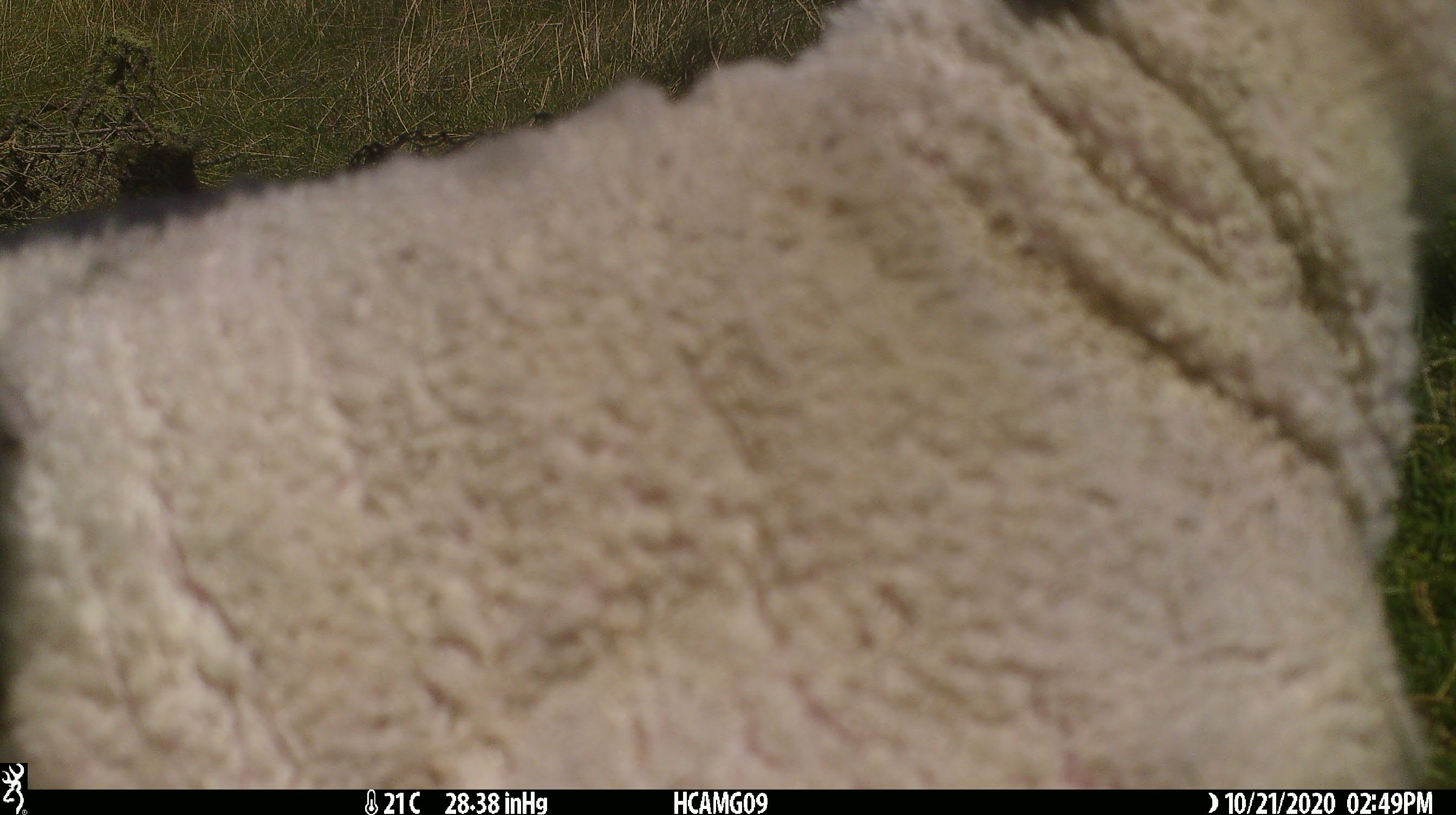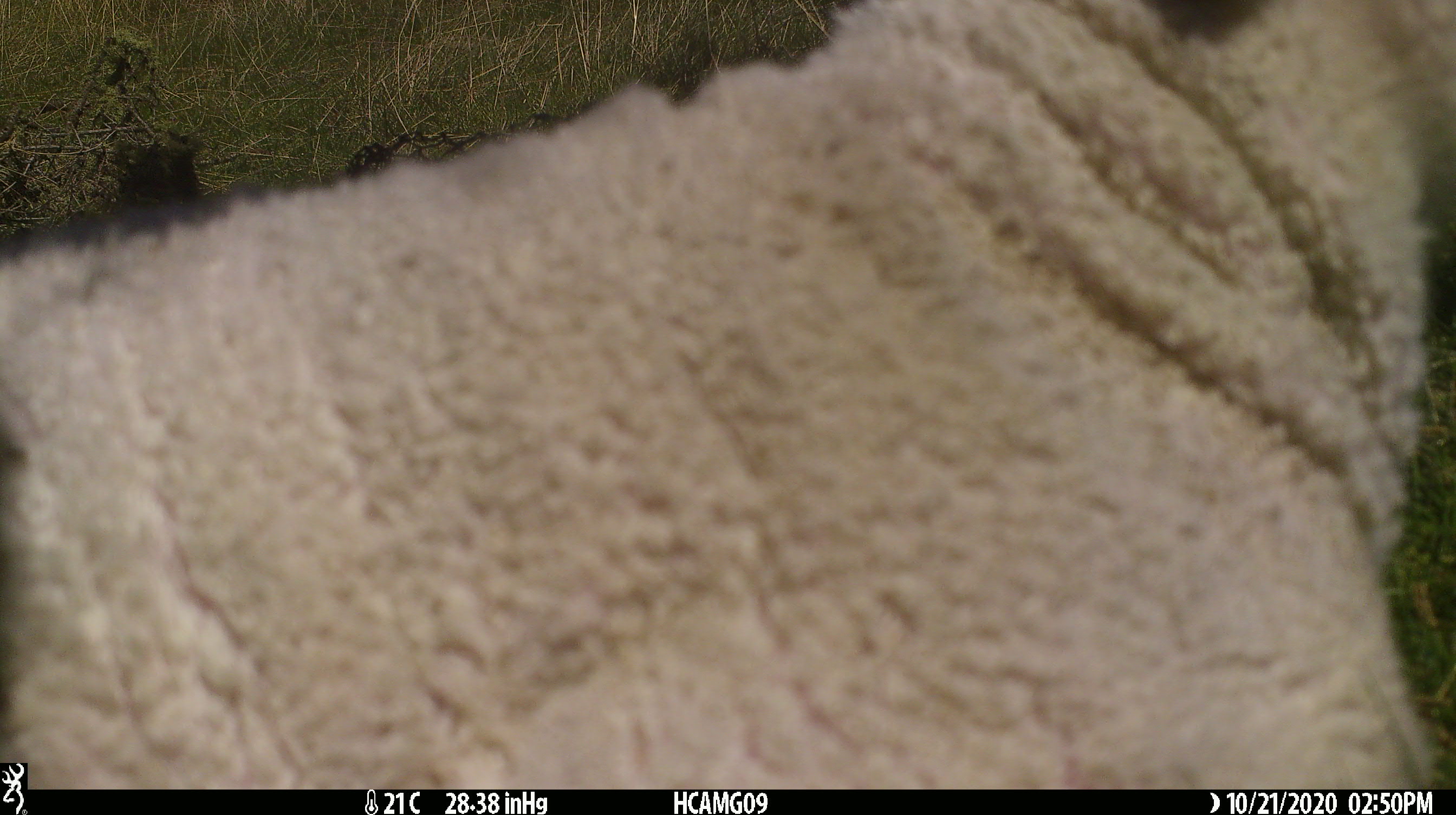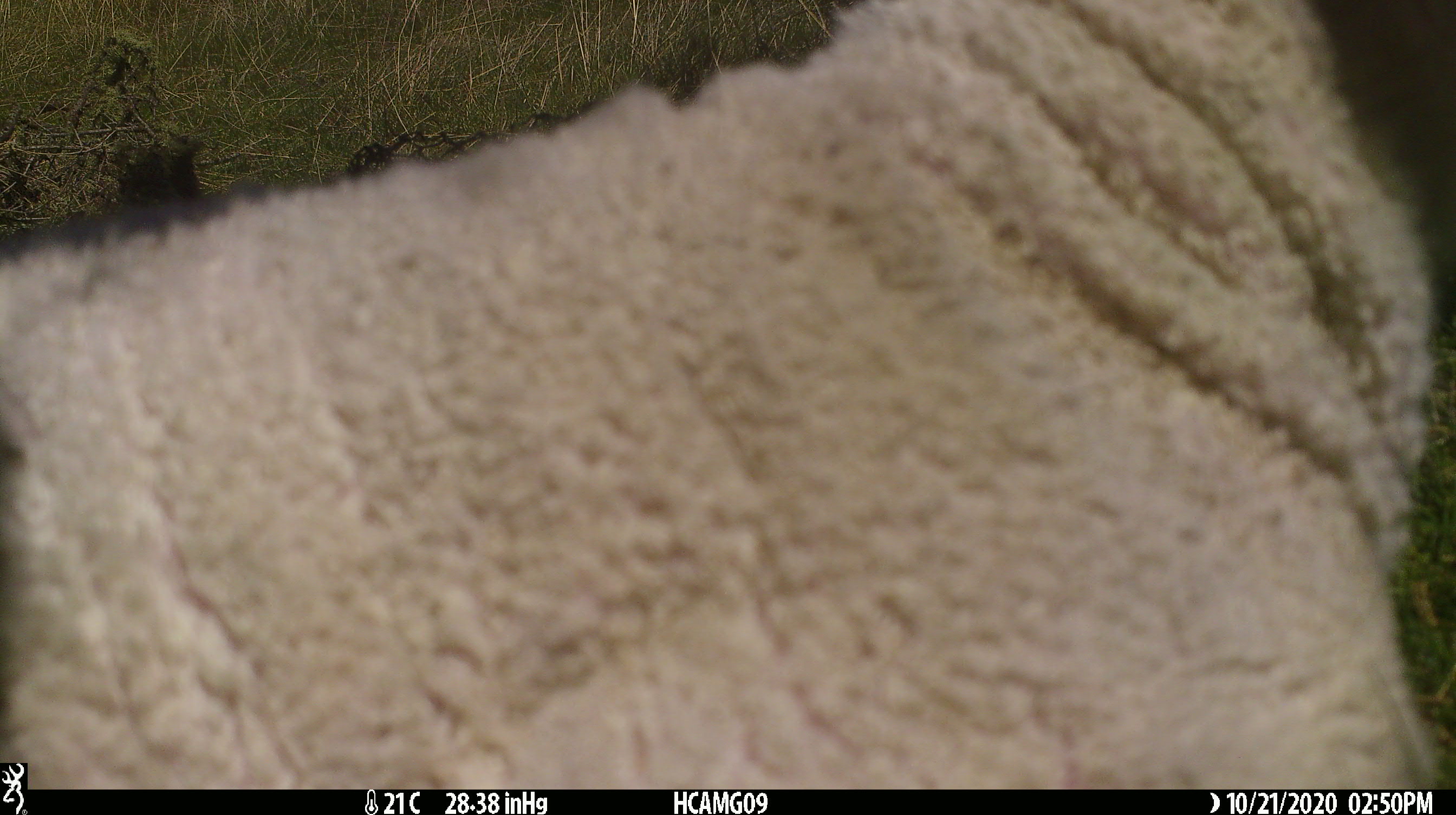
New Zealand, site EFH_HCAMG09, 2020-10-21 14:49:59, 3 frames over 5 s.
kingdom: Animalia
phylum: Chordata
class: Mammalia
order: Artiodactyla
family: Bovidae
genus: Ovis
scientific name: Ovis aries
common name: domestic sheep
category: sheep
Sheep (domestic sheep) (Ovis aries).